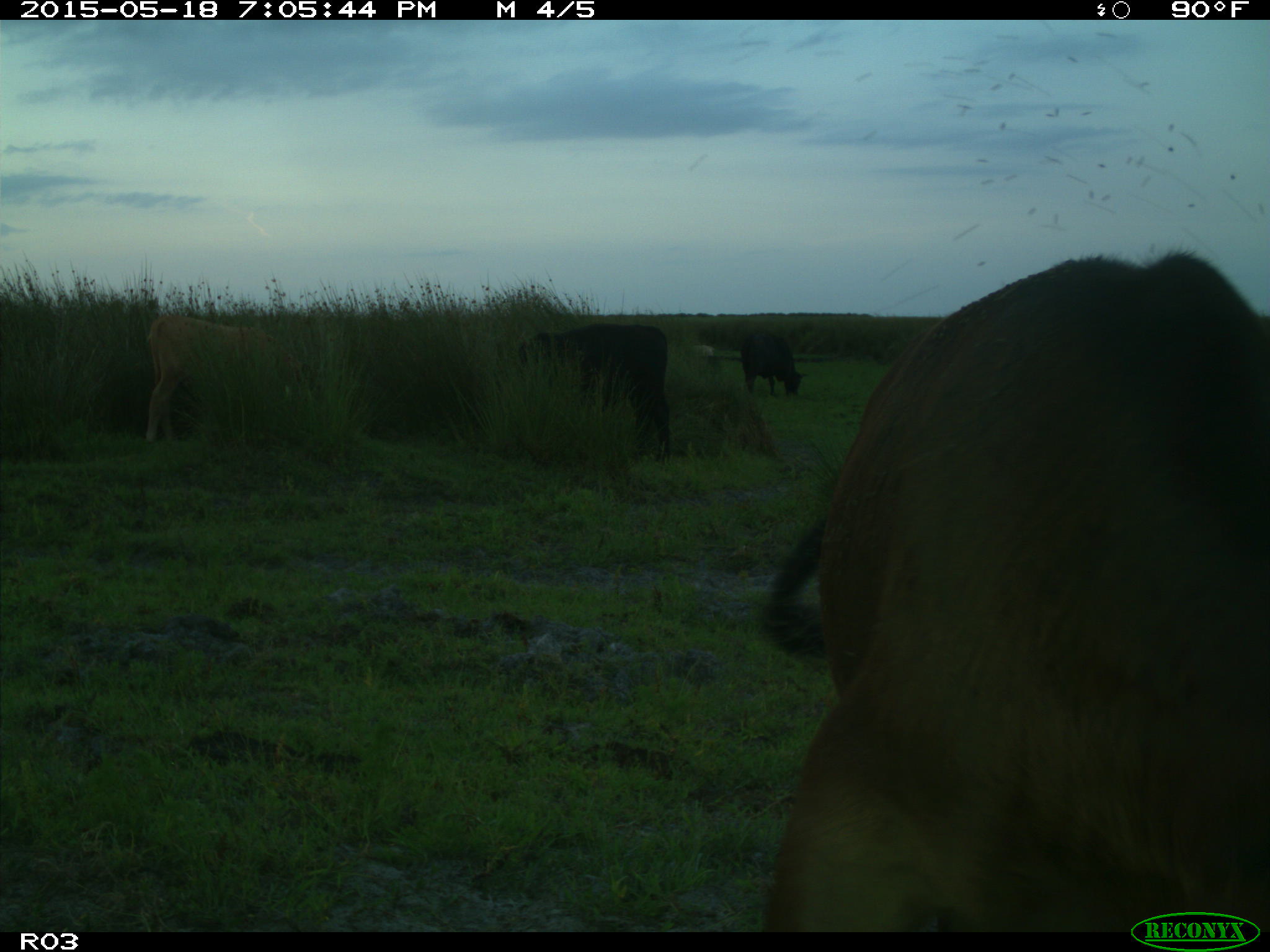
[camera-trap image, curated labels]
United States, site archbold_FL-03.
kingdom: Animalia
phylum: Chordata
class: Mammalia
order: Artiodactyla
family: Bovidae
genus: Bos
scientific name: Bos taurus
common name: domestic cow